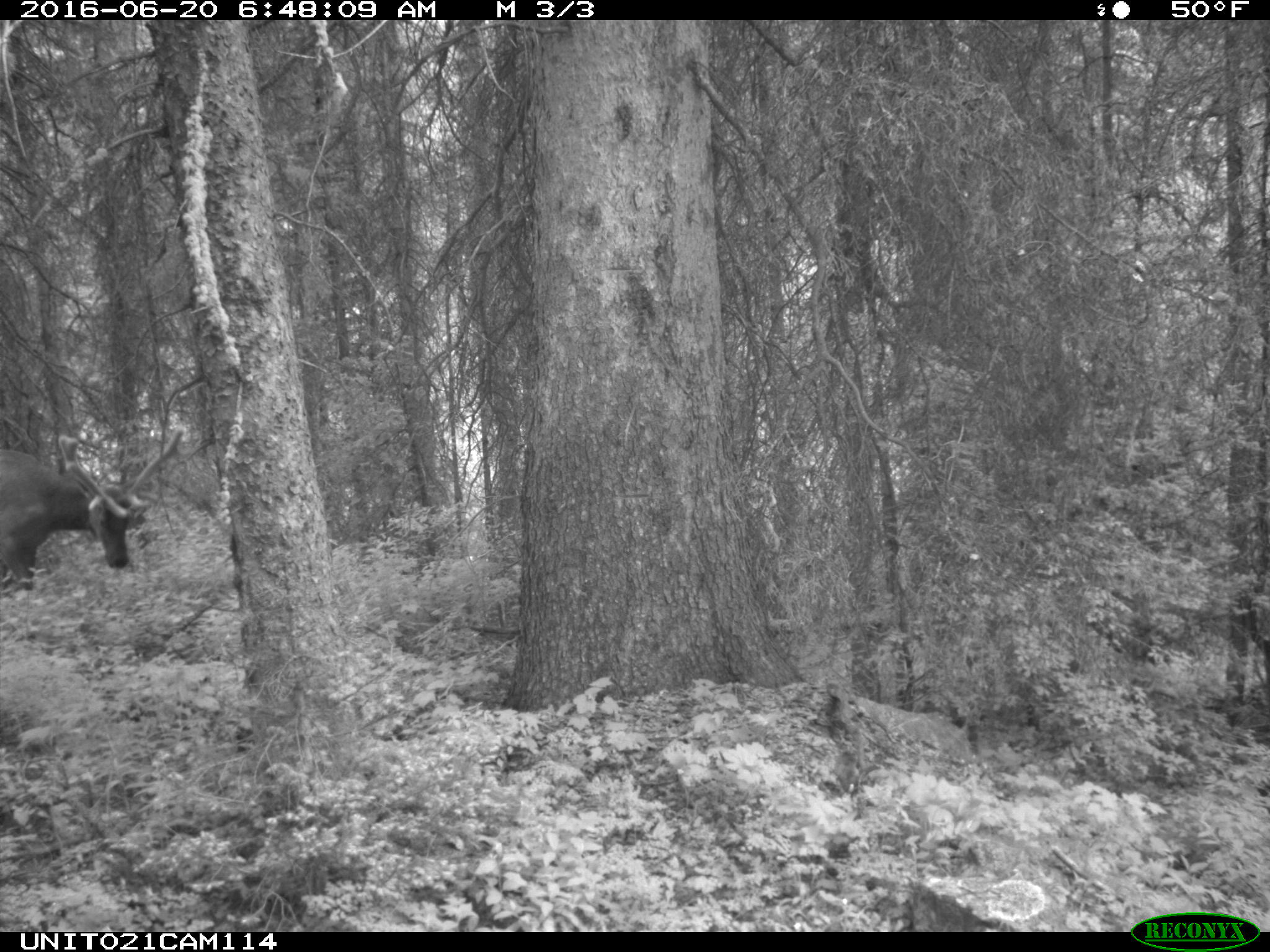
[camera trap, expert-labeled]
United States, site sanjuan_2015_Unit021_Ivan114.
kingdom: Animalia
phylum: Chordata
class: Mammalia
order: Artiodactyla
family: Cervidae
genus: Cervus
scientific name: Cervus elaphus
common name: red deer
Cervus elaphus (red deer).